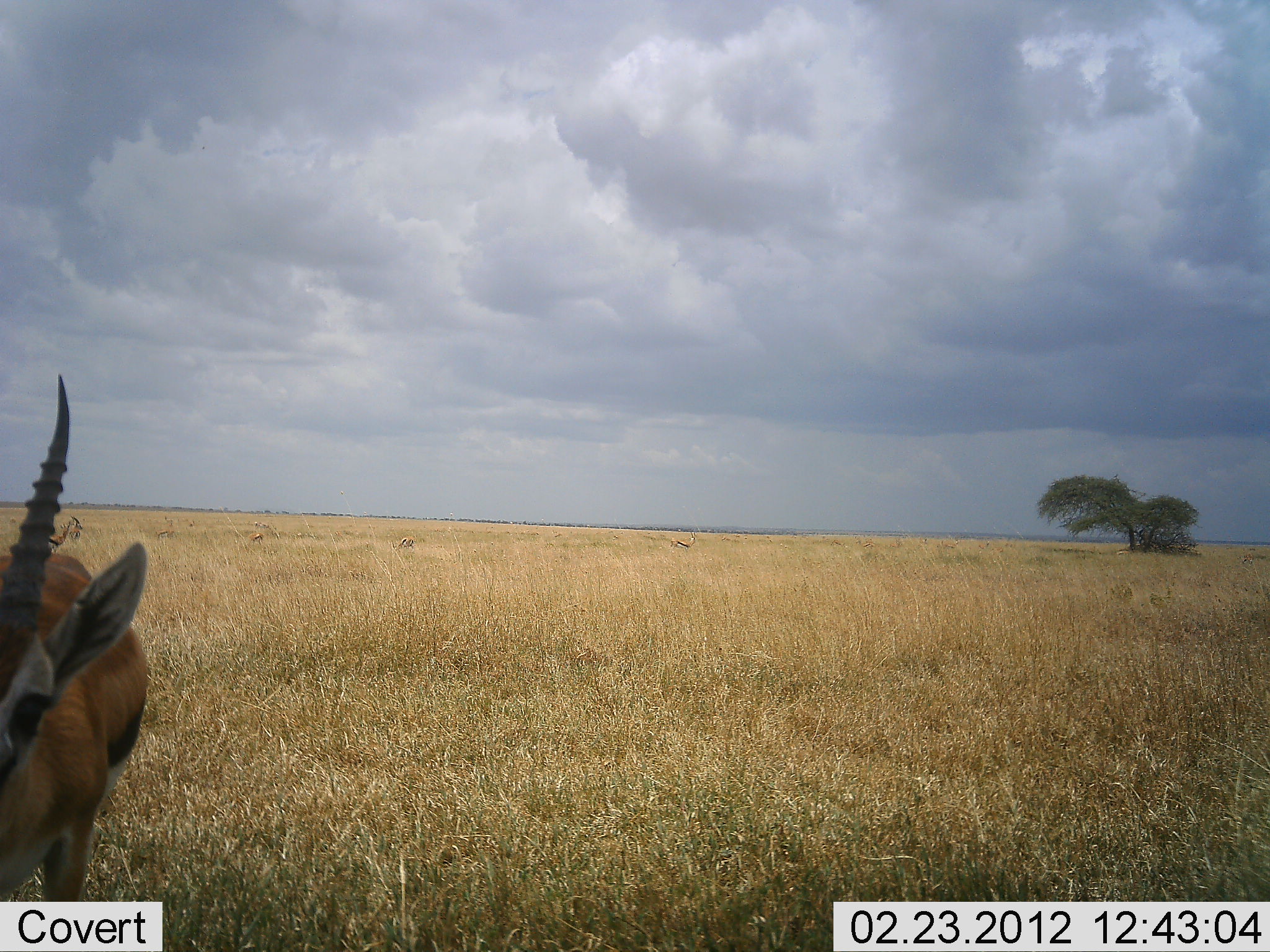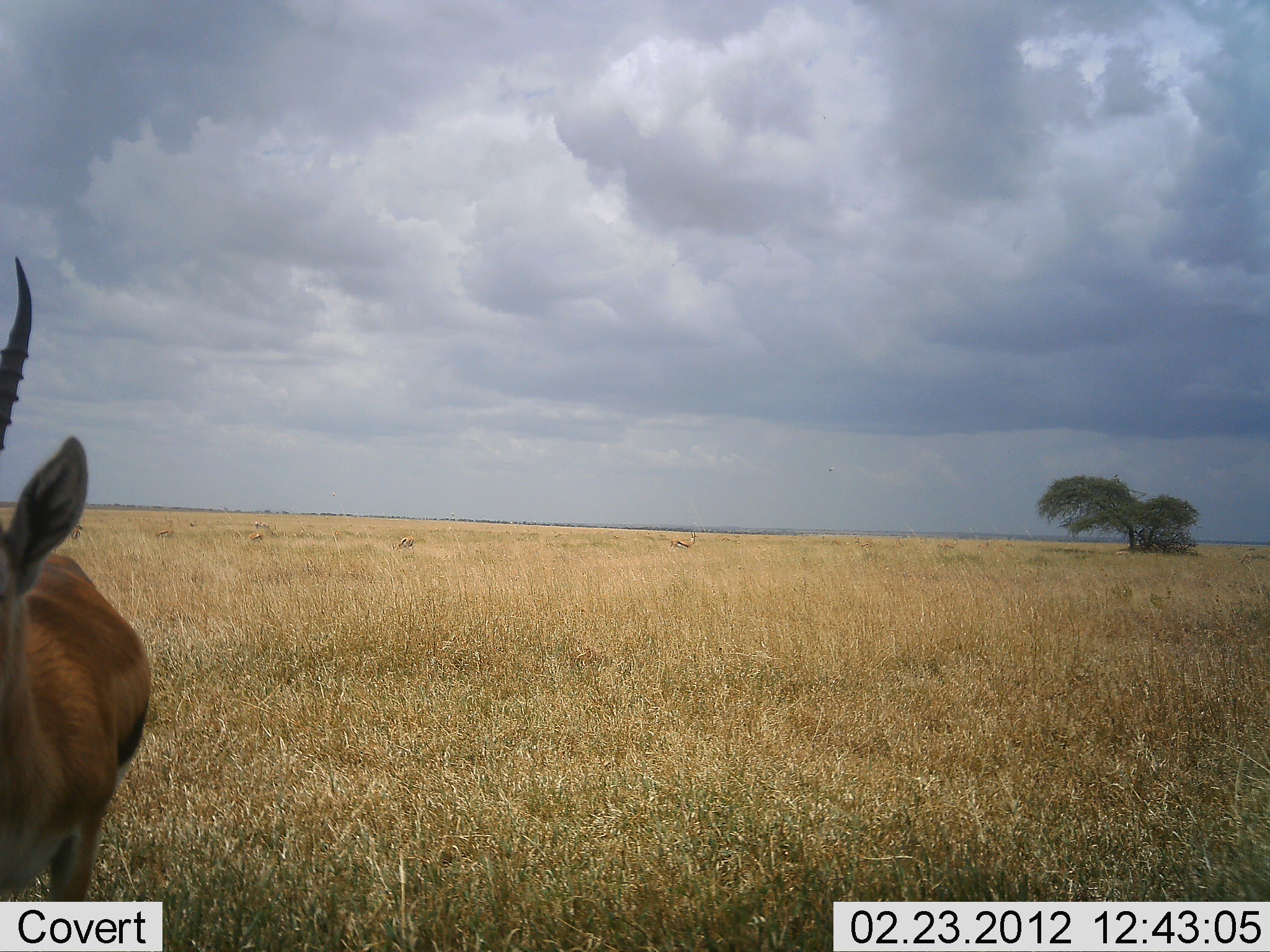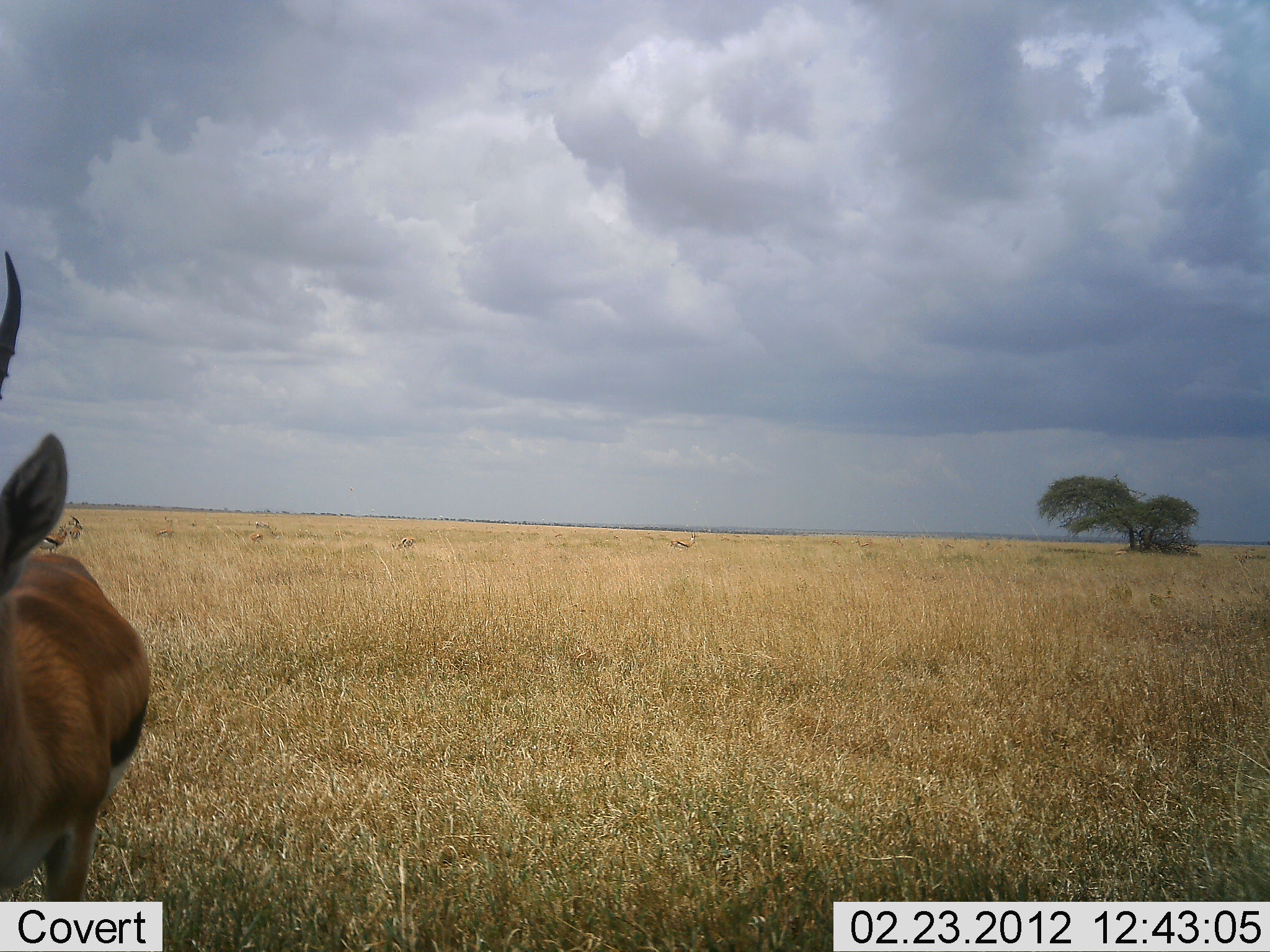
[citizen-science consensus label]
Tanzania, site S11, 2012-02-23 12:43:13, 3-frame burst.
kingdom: Animalia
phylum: Chordata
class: Mammalia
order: Artiodactyla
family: Bovidae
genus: Eudorcas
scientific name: Eudorcas thomsonii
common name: thomson's gazelle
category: gazellethomsons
Gazellethomsons (thomson's gazelle) (Eudorcas thomsonii), count 1. Behavior (volunteer vote fractions): standing 86%, resting 0%, moving 7%, interacting 0%. Young present (vote fraction): 0%. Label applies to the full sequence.